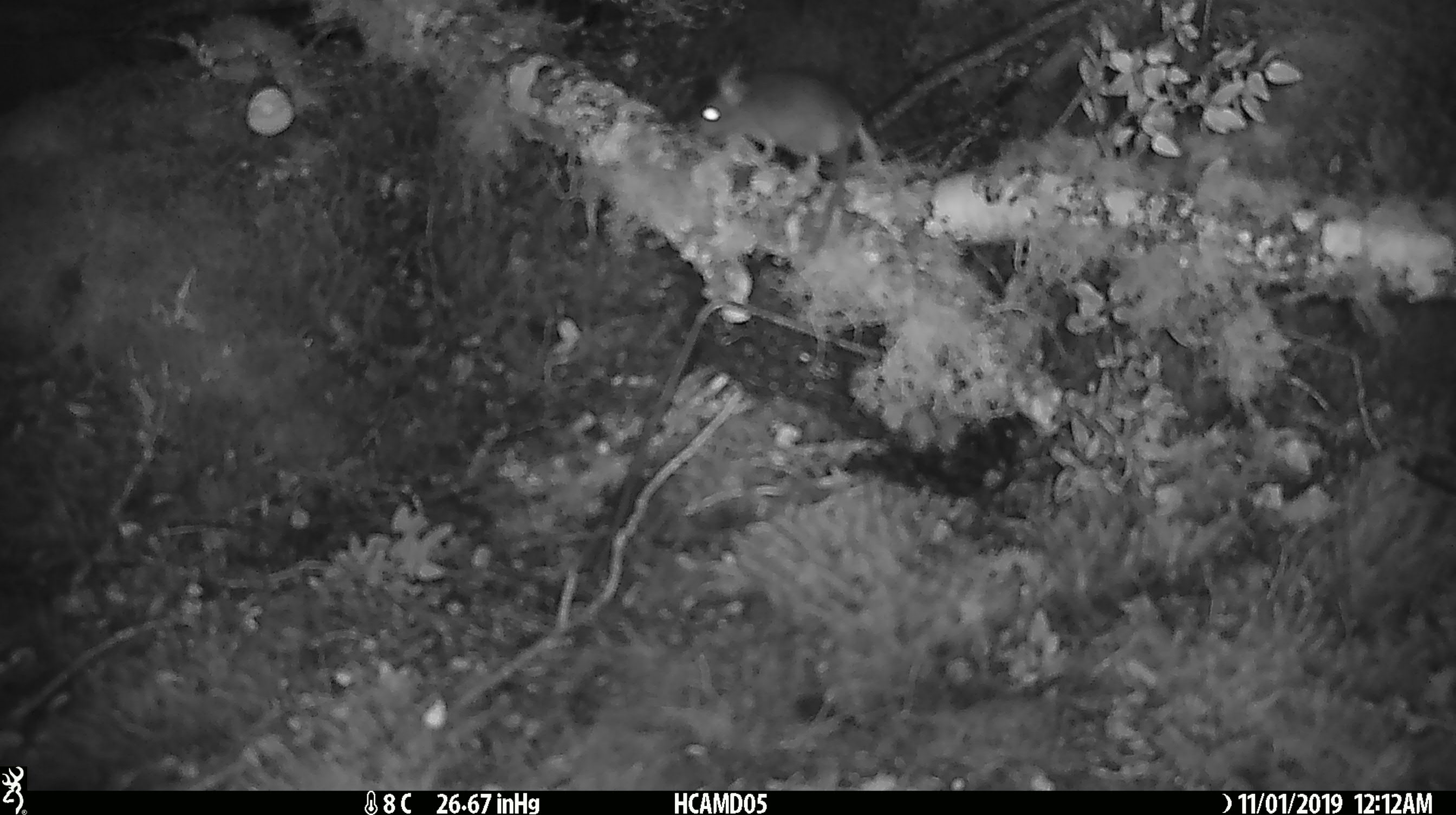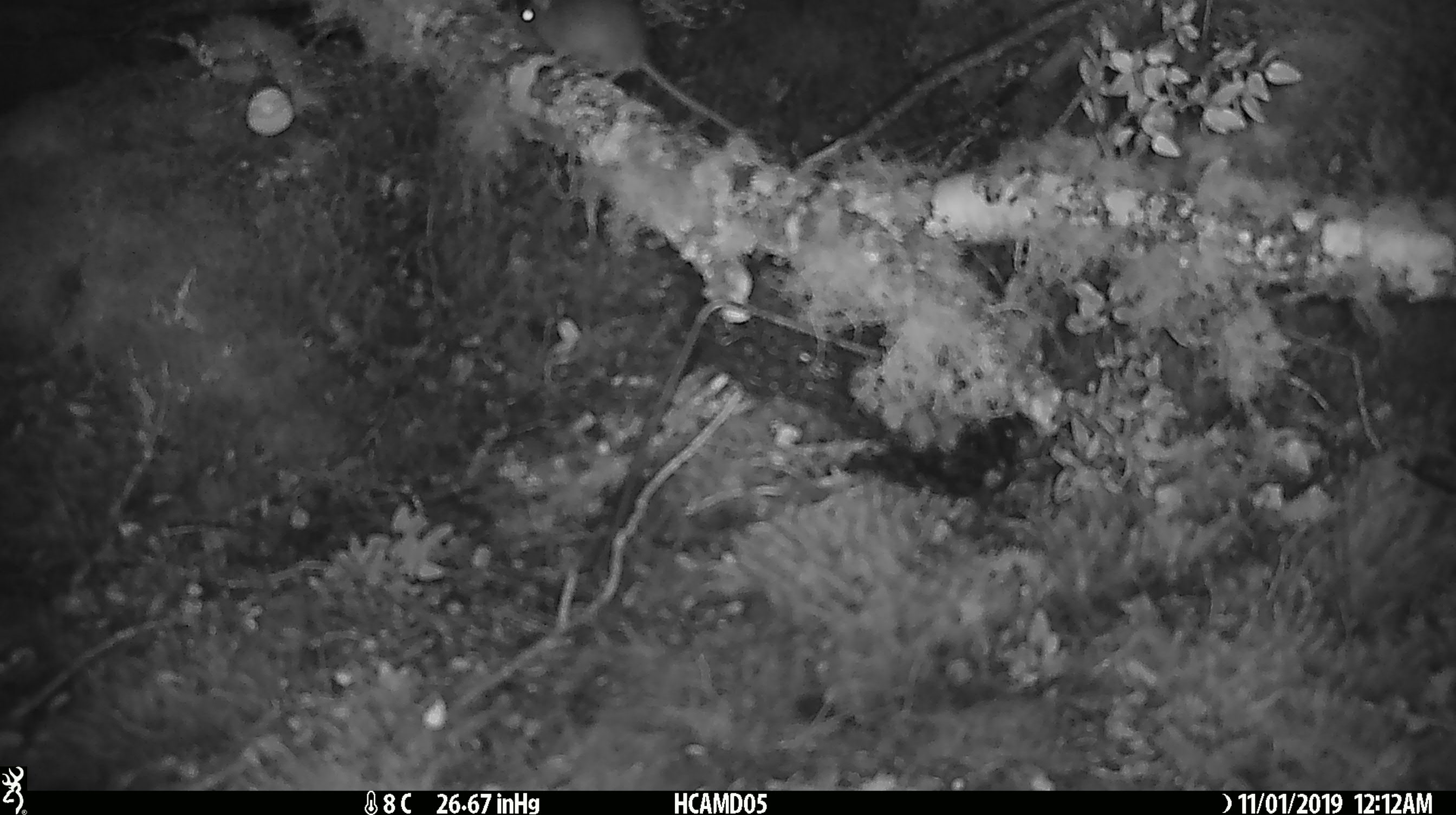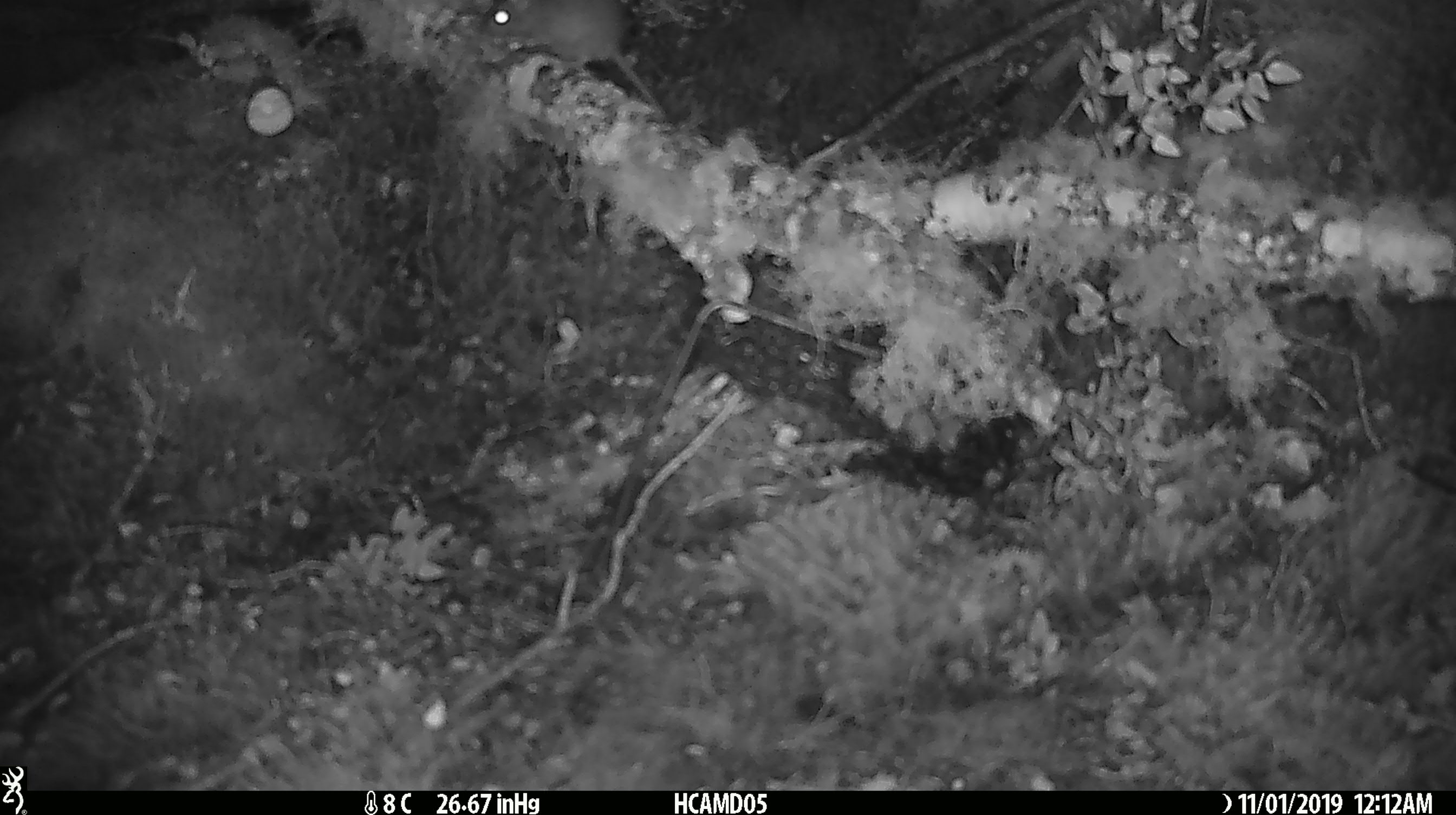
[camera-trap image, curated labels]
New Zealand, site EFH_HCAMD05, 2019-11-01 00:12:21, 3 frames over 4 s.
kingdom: Animalia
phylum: Chordata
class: Mammalia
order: Rodentia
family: Muridae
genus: Mus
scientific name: Mus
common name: mouse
Mouse (Mus).